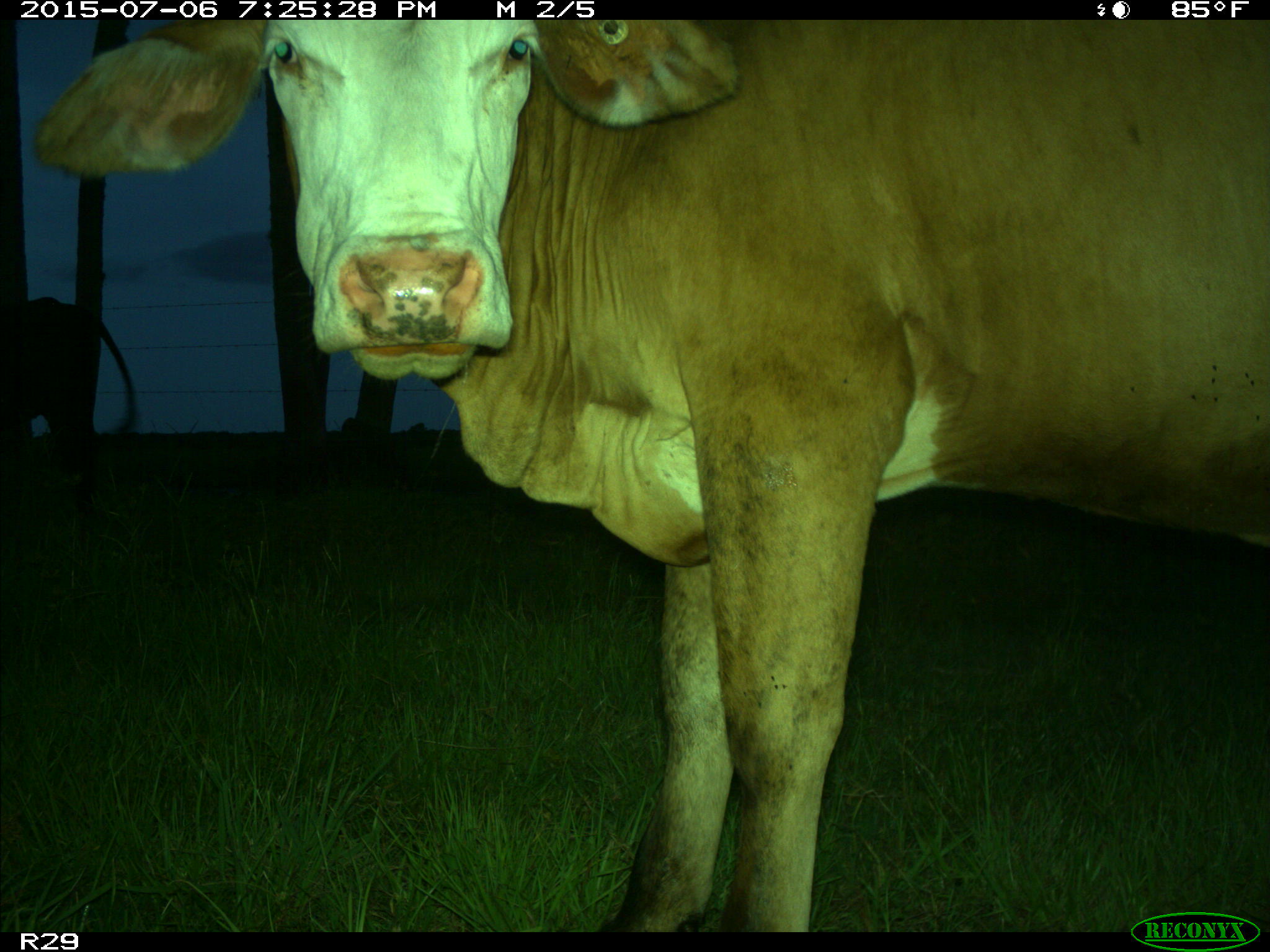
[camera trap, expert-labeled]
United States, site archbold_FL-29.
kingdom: Animalia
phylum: Chordata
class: Mammalia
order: Artiodactyla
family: Bovidae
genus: Bos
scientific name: Bos taurus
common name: domestic cow